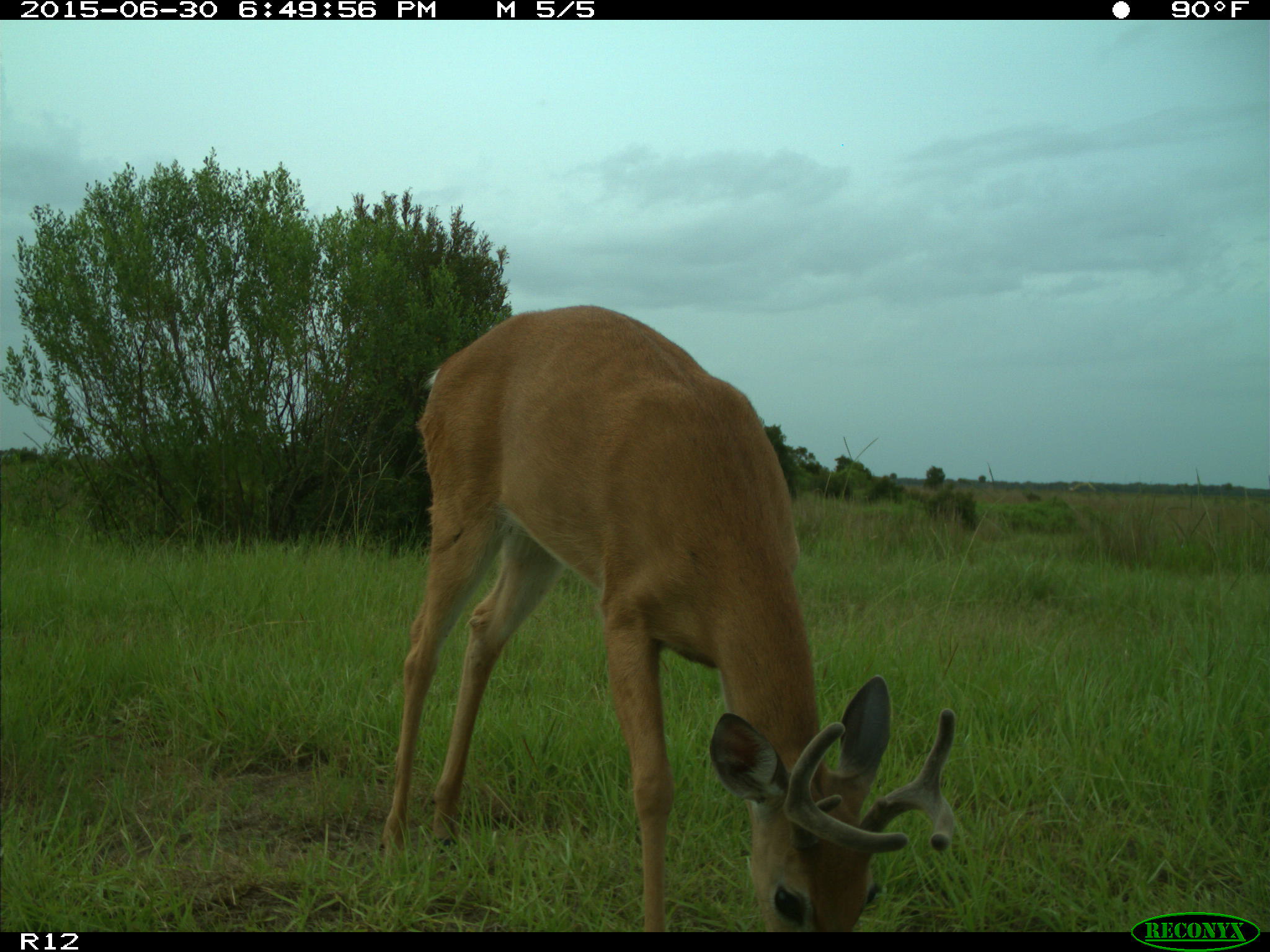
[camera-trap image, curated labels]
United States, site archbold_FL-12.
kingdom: Animalia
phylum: Chordata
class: Mammalia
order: Artiodactyla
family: Cervidae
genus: Odocoileus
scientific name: Odocoileus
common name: deer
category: unidentified deer